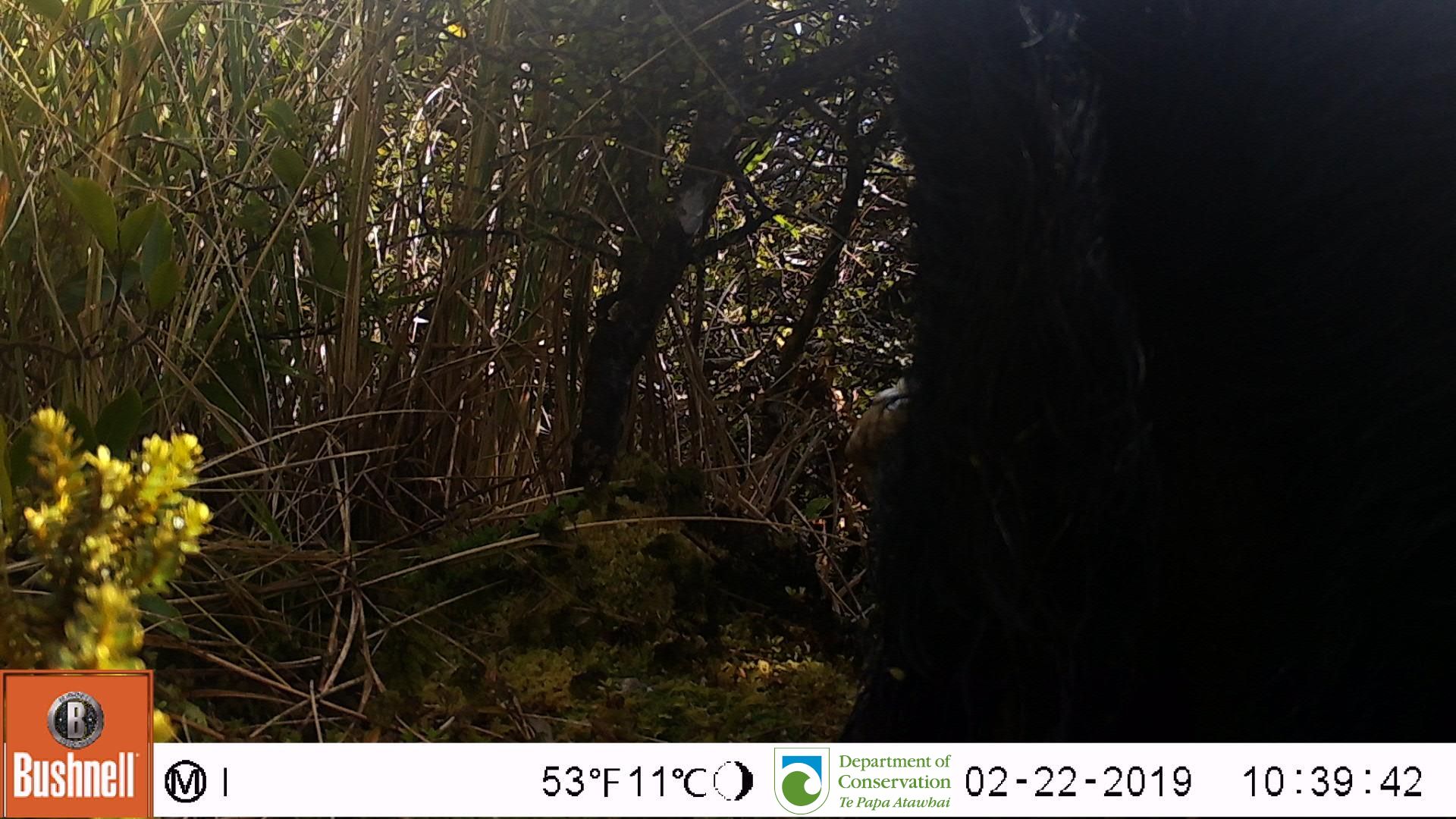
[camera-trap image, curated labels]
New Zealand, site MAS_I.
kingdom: Animalia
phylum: Chordata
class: Mammalia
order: Artiodactyla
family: Suidae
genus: Sus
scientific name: Sus scrofa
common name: pig